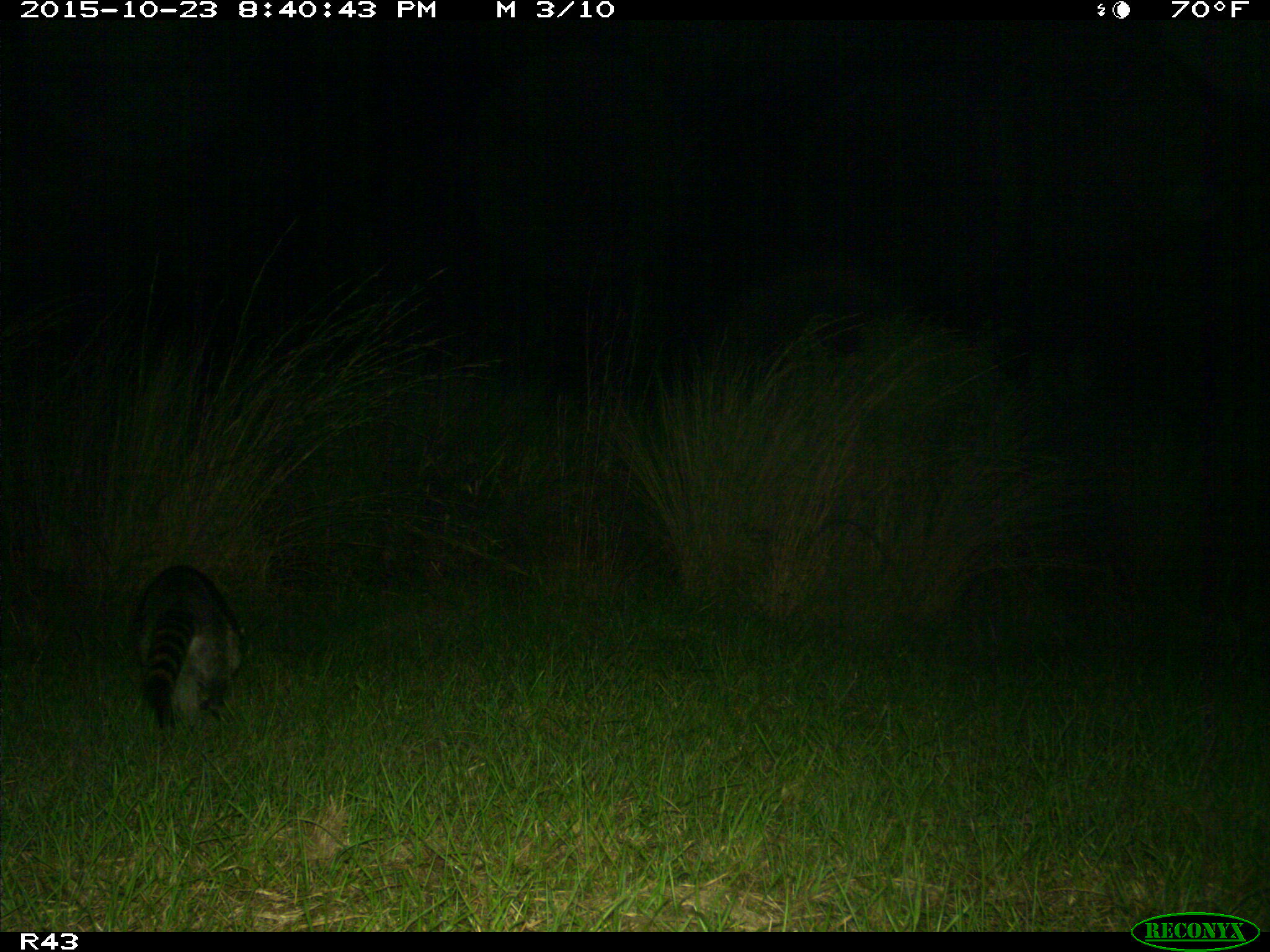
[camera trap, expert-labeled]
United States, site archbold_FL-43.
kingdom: Animalia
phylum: Chordata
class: Mammalia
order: Carnivora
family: Procyonidae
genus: Procyon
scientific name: Procyon lotor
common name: common raccoon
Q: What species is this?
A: Procyon lotor (common raccoon).